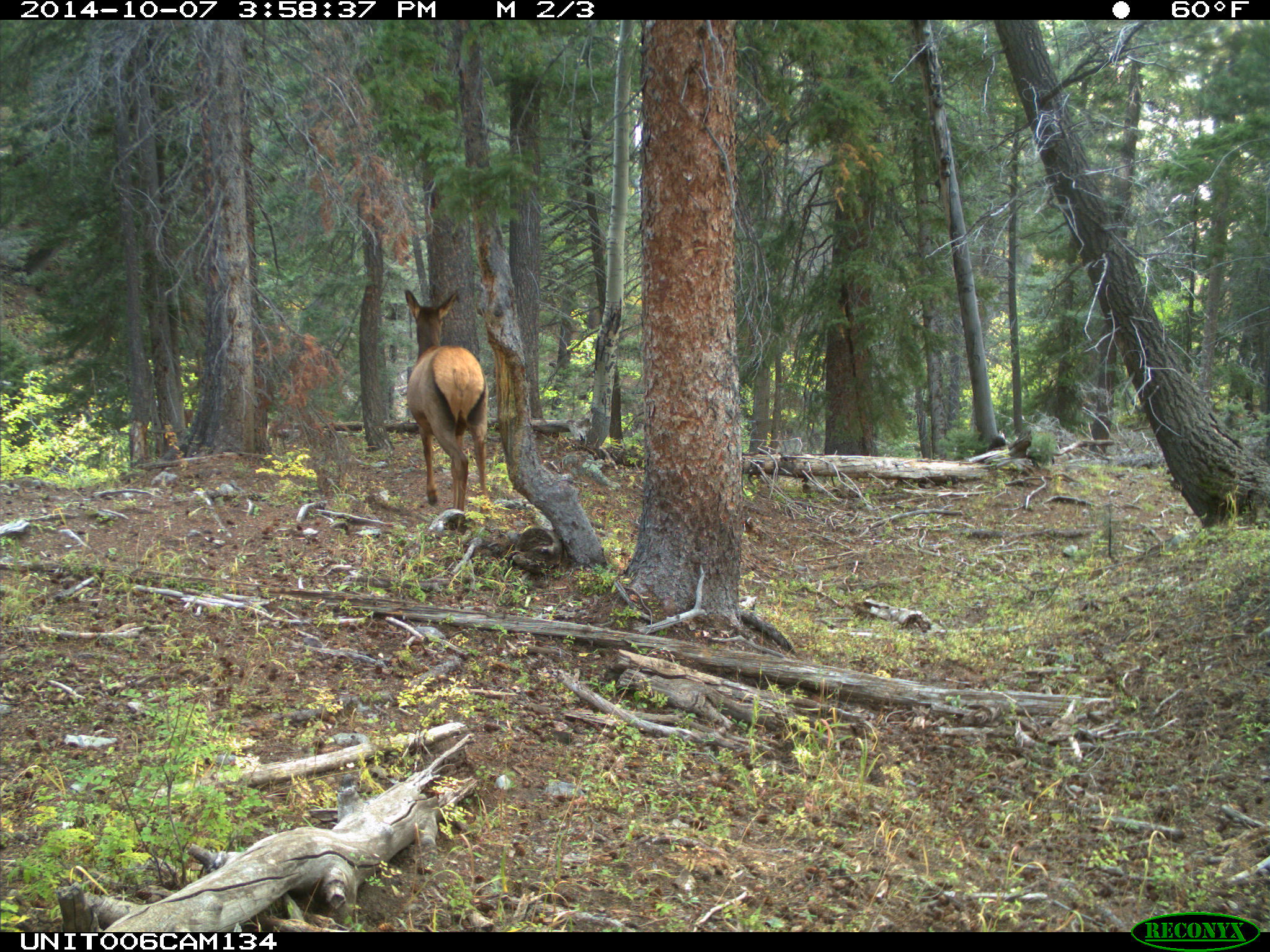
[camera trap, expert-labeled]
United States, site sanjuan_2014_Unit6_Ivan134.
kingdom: Animalia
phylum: Chordata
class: Mammalia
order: Artiodactyla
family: Cervidae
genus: Cervus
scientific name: Cervus elaphus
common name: red deer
Cervus elaphus (red deer).